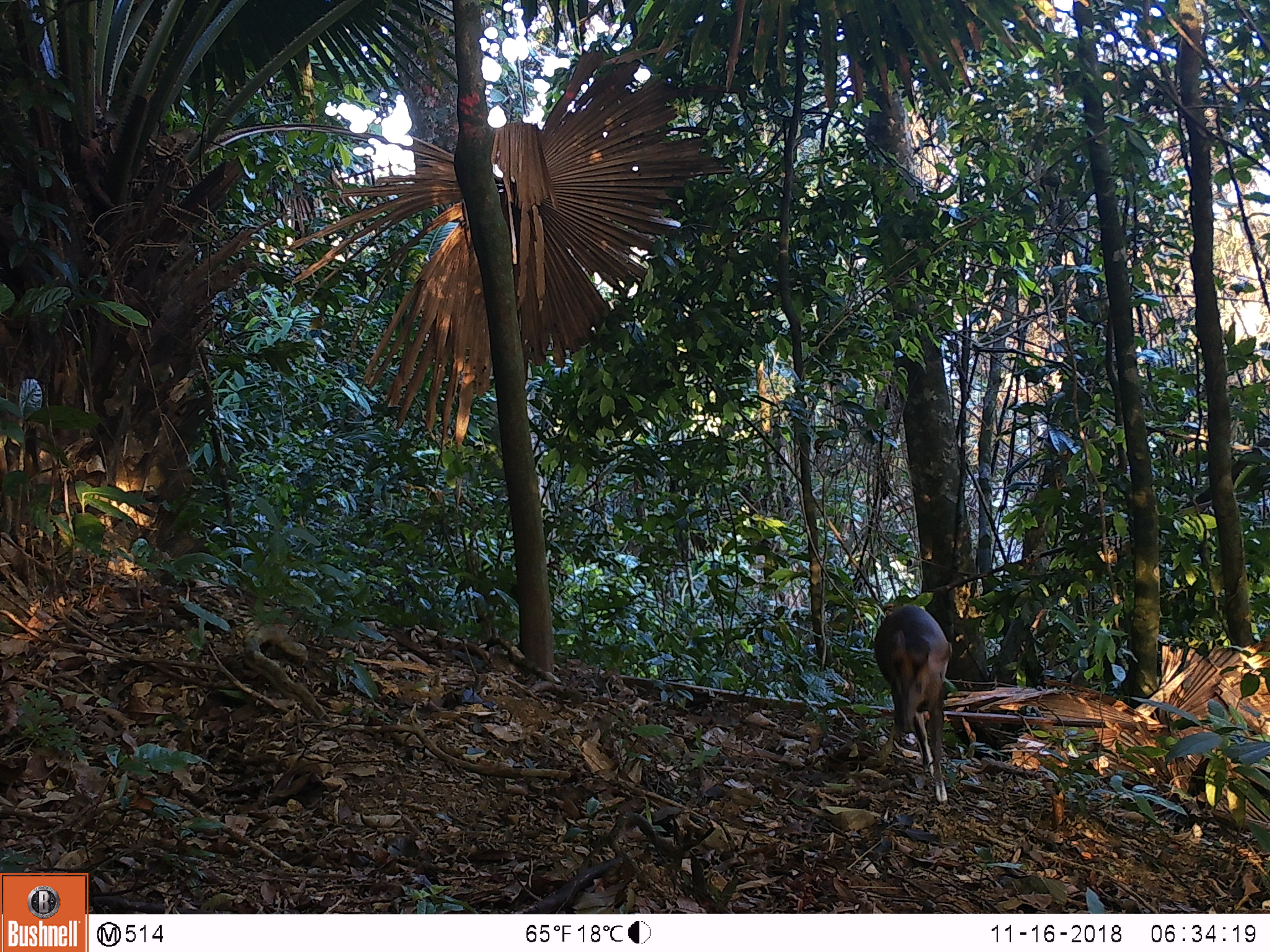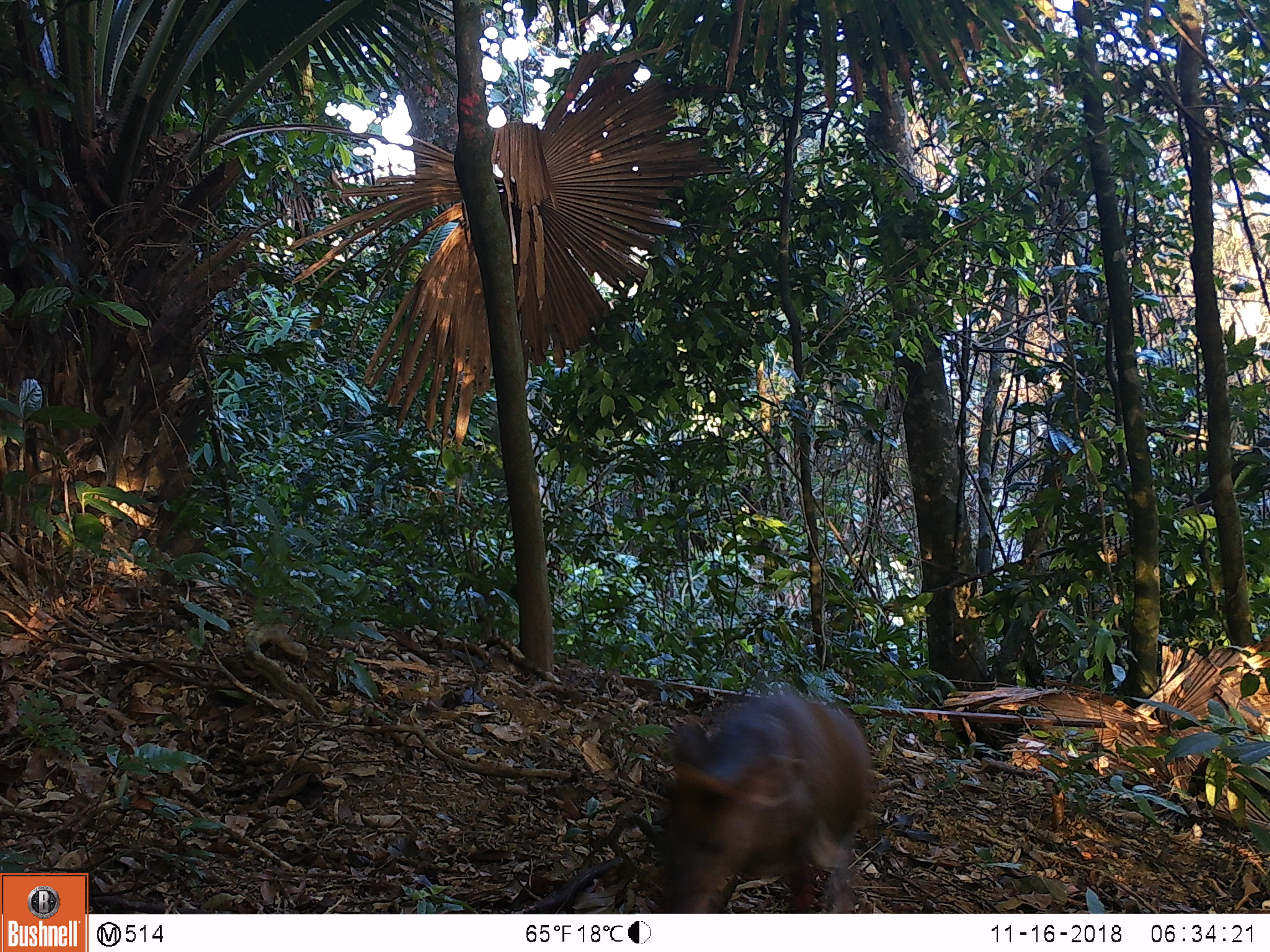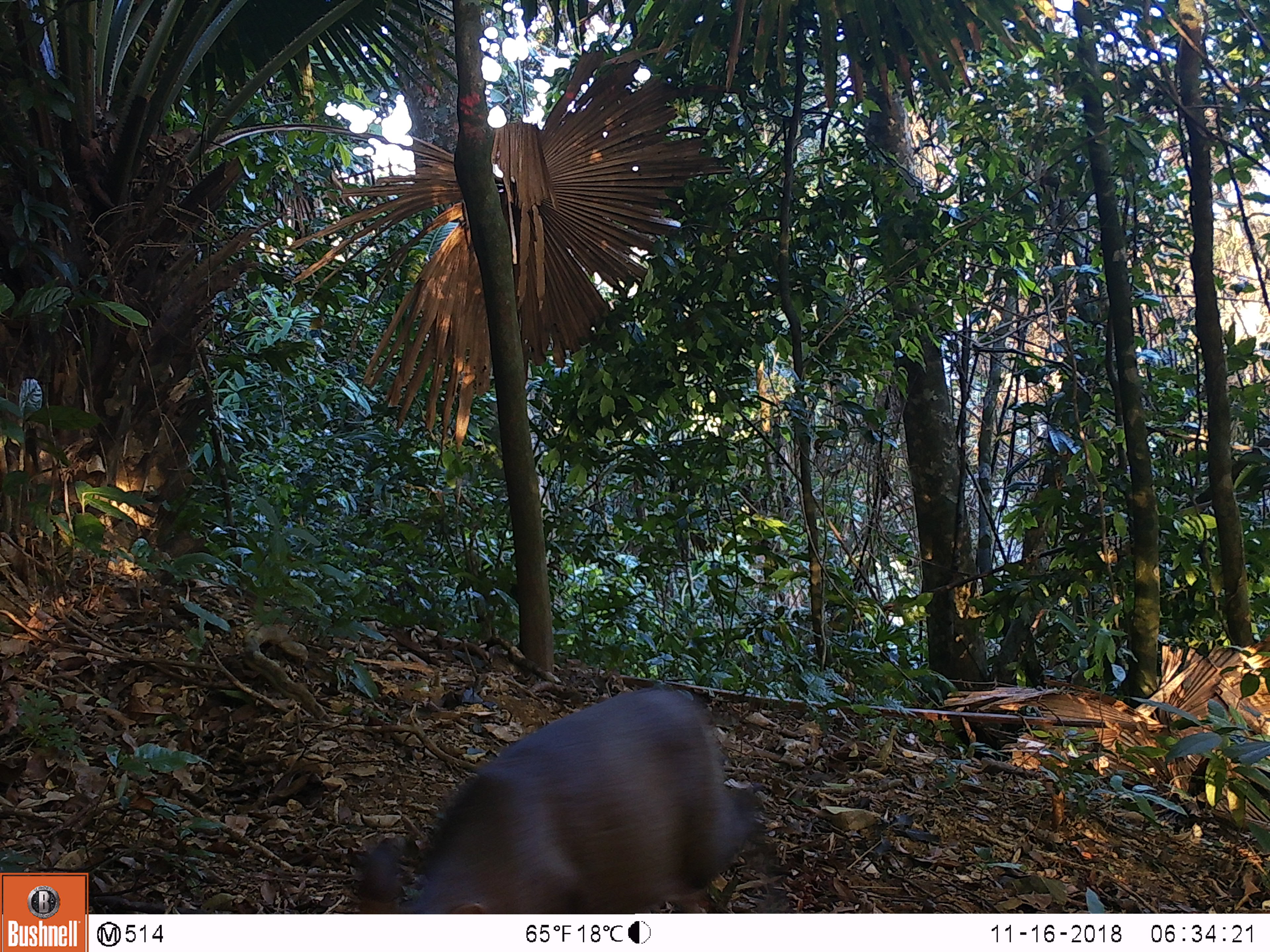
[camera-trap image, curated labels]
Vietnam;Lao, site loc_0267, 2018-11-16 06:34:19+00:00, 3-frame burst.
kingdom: Animalia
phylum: Chordata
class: Mammalia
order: Artiodactyla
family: Cervidae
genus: Muntiacus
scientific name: Muntiacus rooseveltorum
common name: roosevelt's muntjac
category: roosevelts muntjac group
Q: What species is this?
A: Roosevelts muntjac group (roosevelt's muntjac) (Muntiacus rooseveltorum).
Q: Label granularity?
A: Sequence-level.